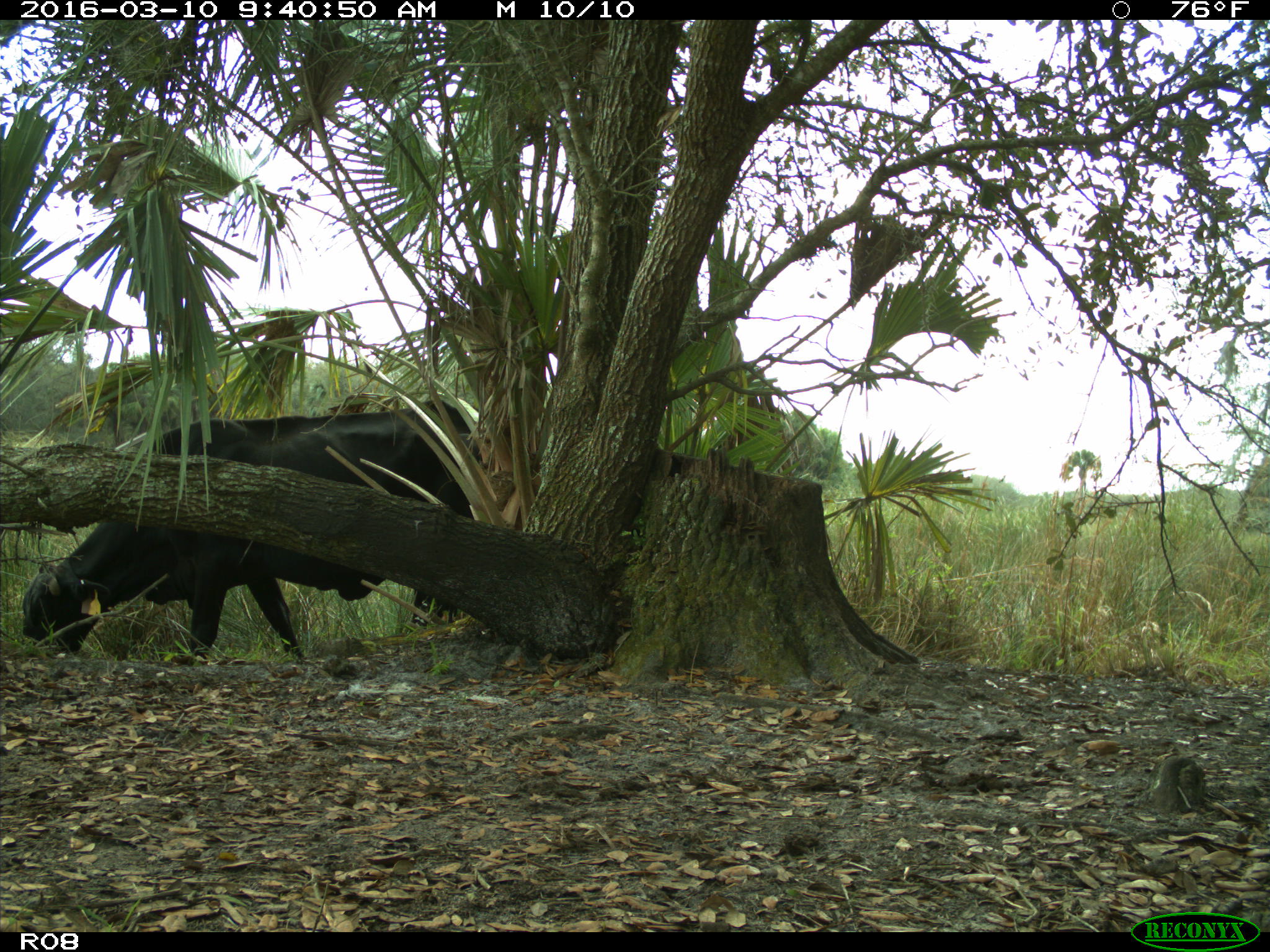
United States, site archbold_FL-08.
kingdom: Animalia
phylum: Chordata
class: Mammalia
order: Artiodactyla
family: Bovidae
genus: Bos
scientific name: Bos taurus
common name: domestic cow